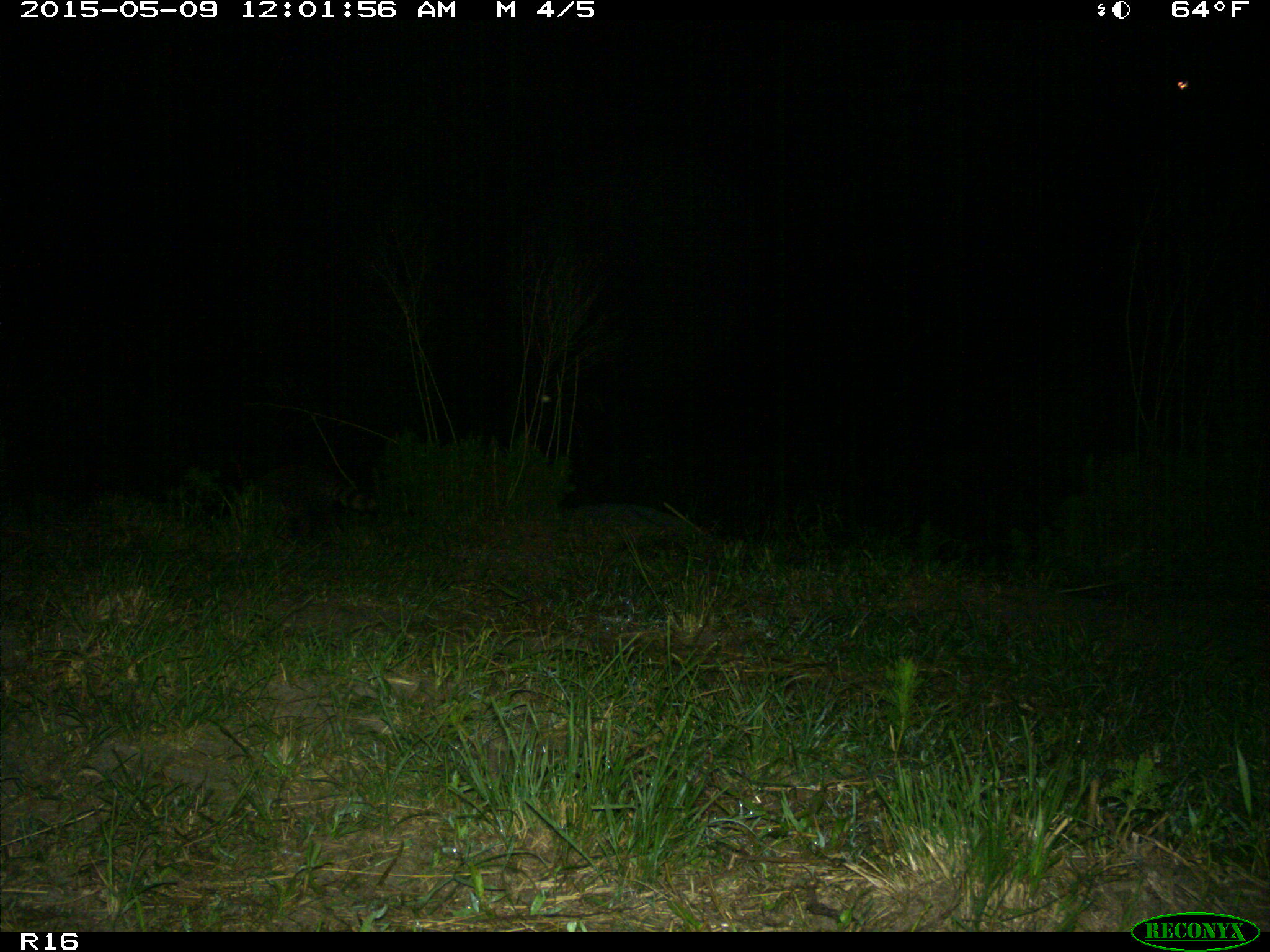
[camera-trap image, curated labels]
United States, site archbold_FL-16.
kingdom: Animalia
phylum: Chordata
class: Mammalia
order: Artiodactyla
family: Bovidae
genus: Bos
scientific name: Bos taurus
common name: domestic cow